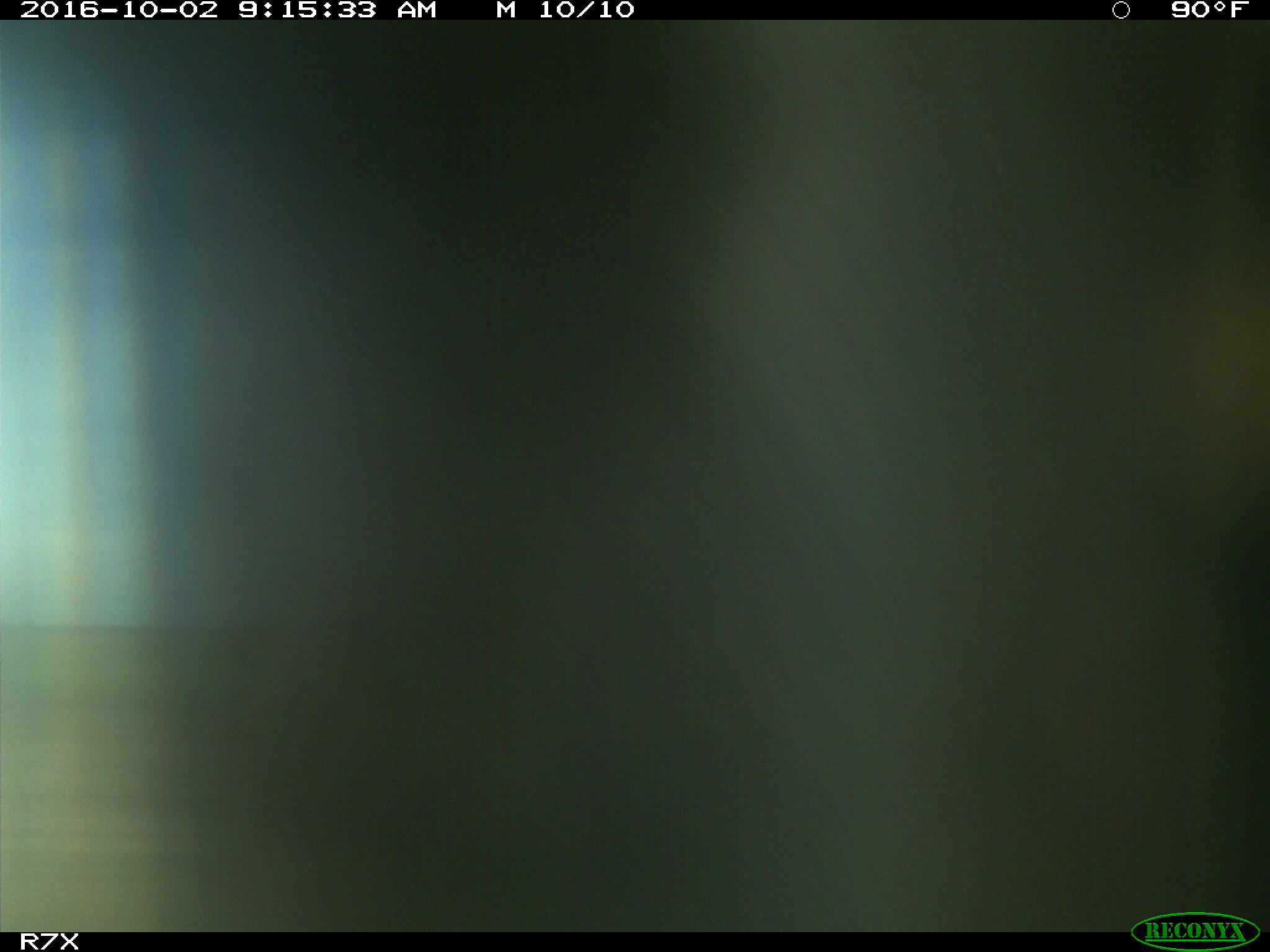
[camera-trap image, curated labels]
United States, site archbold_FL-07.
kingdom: Animalia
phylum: Chordata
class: Aves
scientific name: Aves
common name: birds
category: unidentified bird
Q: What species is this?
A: Unidentified bird (birds) (Aves).